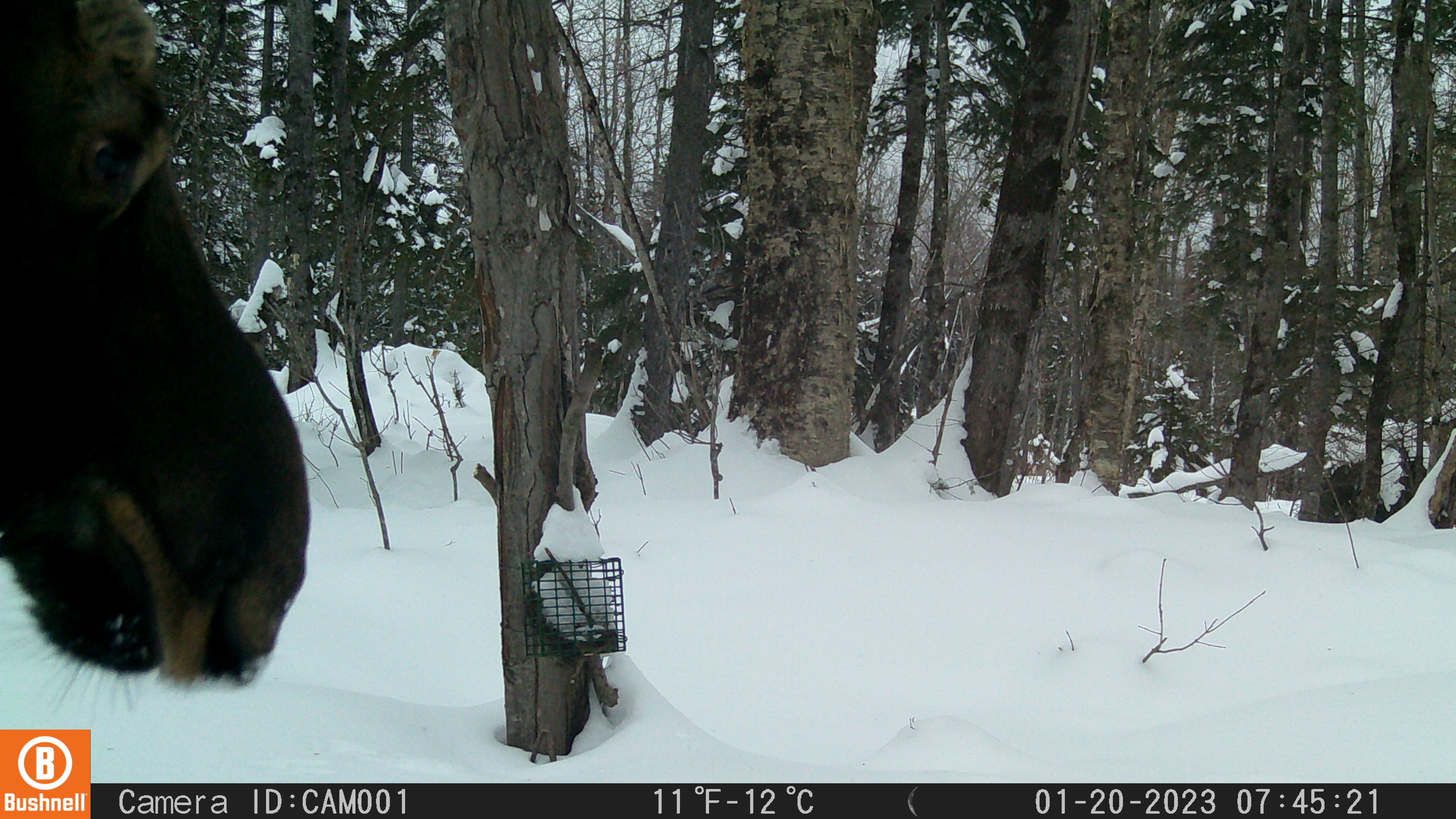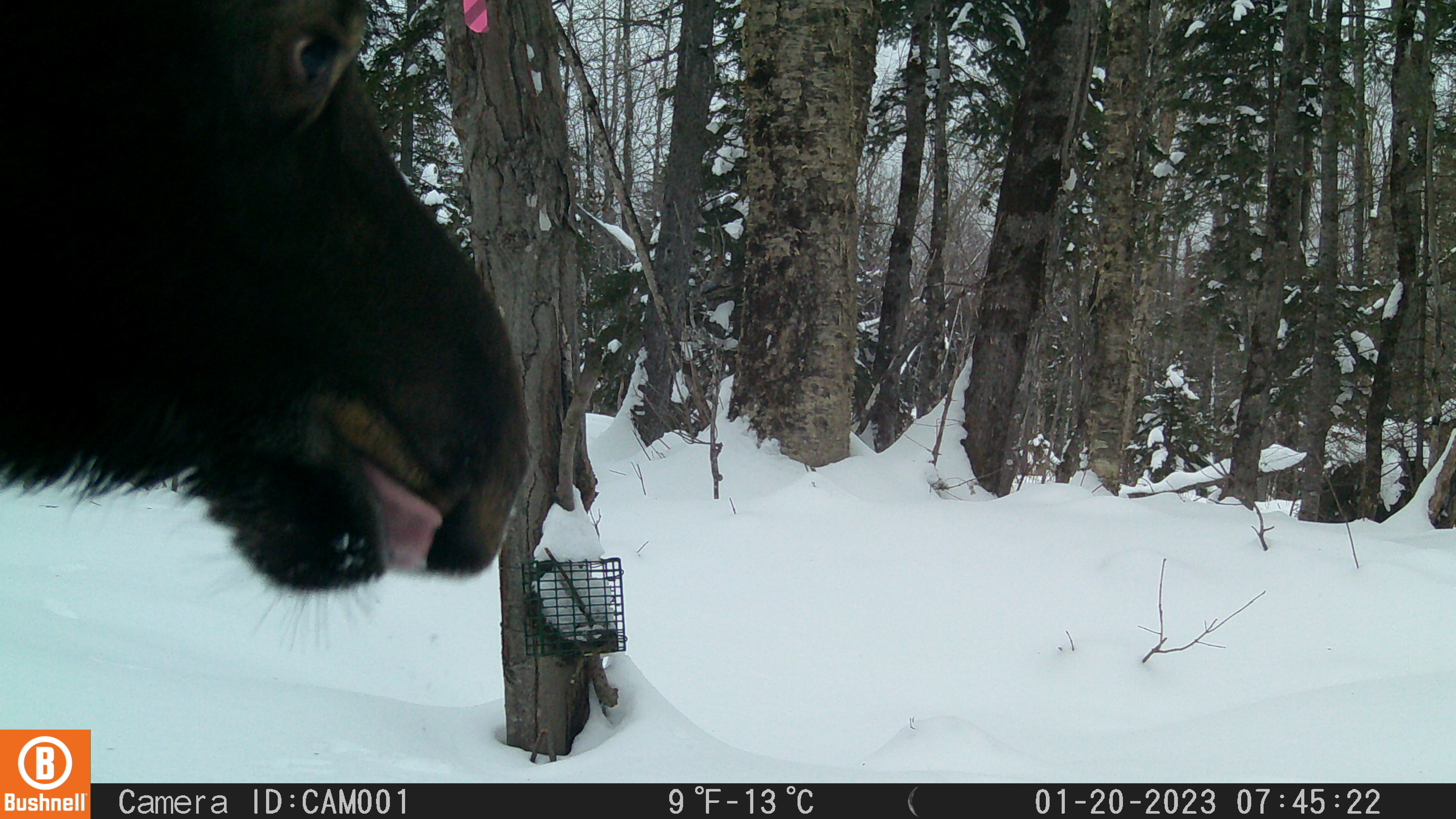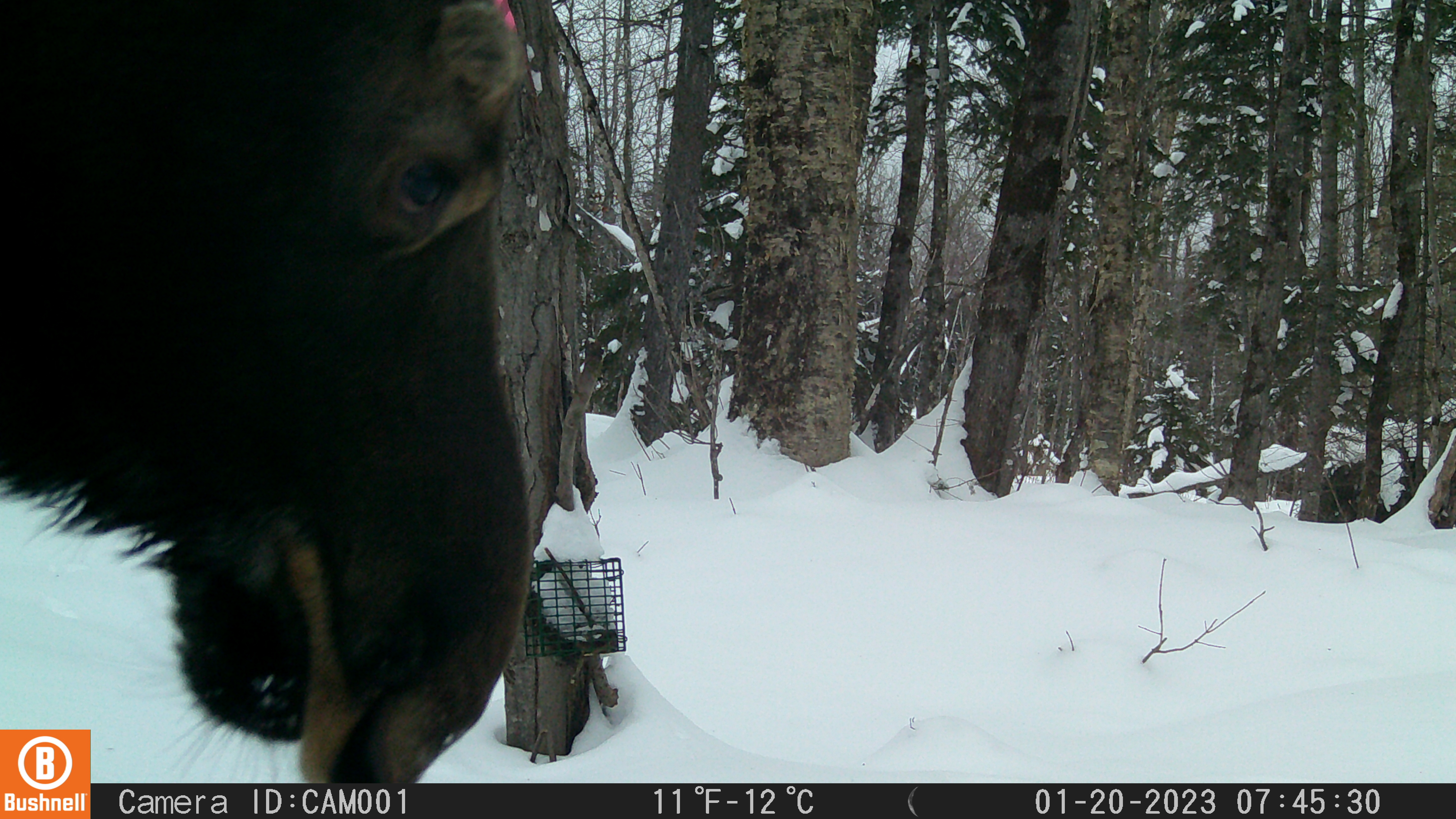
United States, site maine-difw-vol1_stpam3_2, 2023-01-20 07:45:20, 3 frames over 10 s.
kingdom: Animalia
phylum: Chordata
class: Mammalia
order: Artiodactyla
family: Cervidae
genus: Alces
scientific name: Alces alces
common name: moose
Moose (Alces alces).